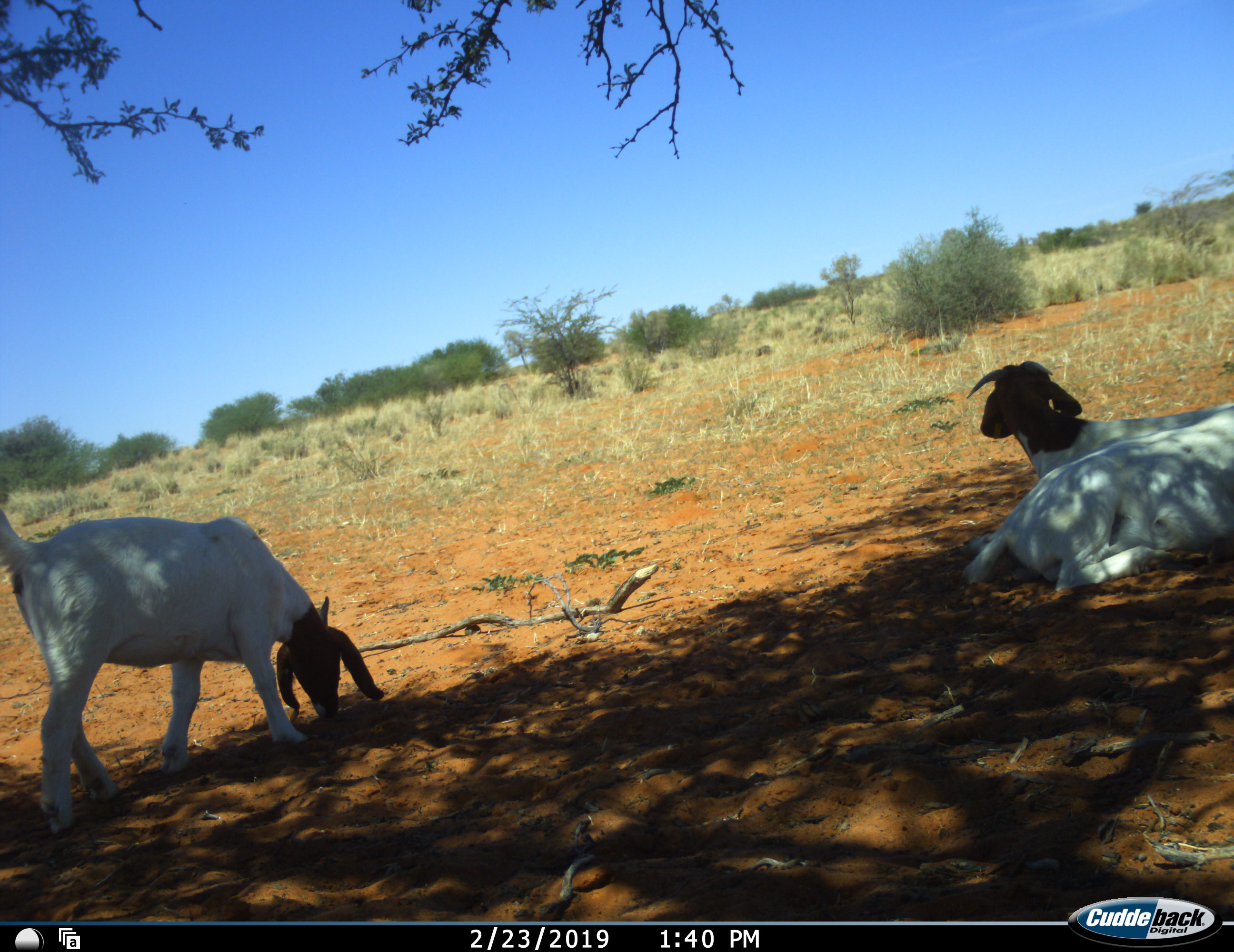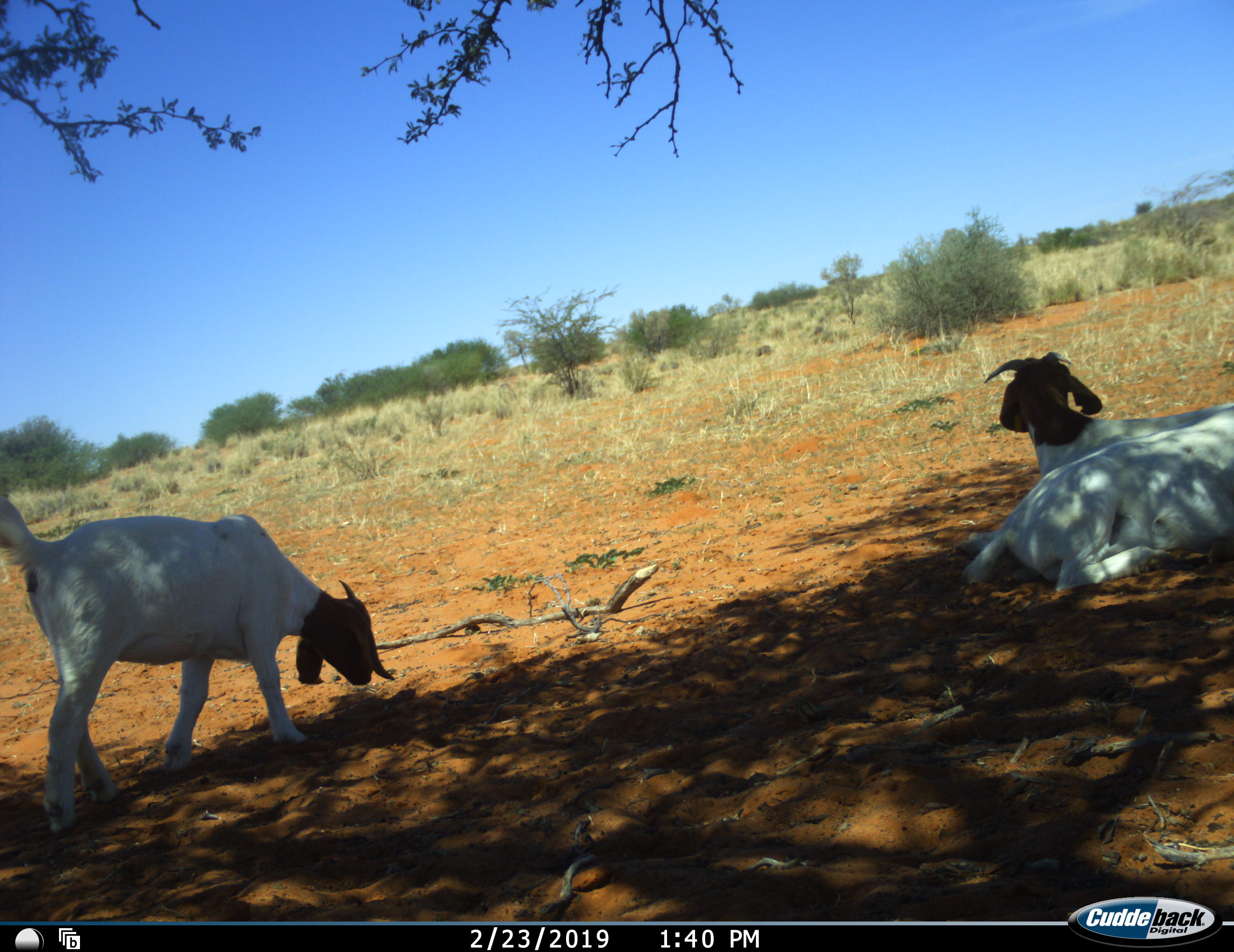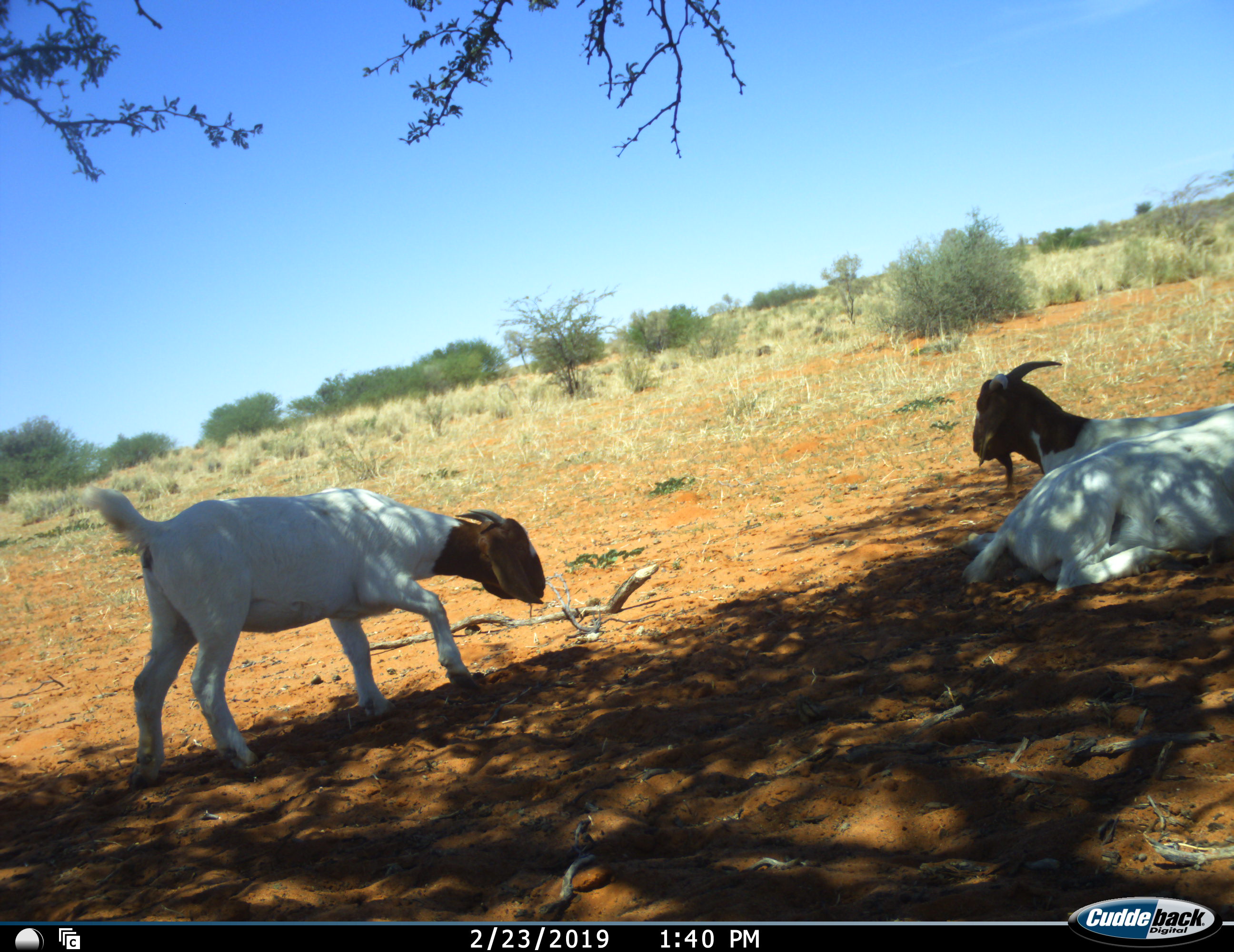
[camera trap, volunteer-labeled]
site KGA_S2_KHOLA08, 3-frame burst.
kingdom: Animalia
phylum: Chordata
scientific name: Vertebrata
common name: domestic animal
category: domesticanimal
Domesticanimal (domestic animal) (Vertebrata), count 3. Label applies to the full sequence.